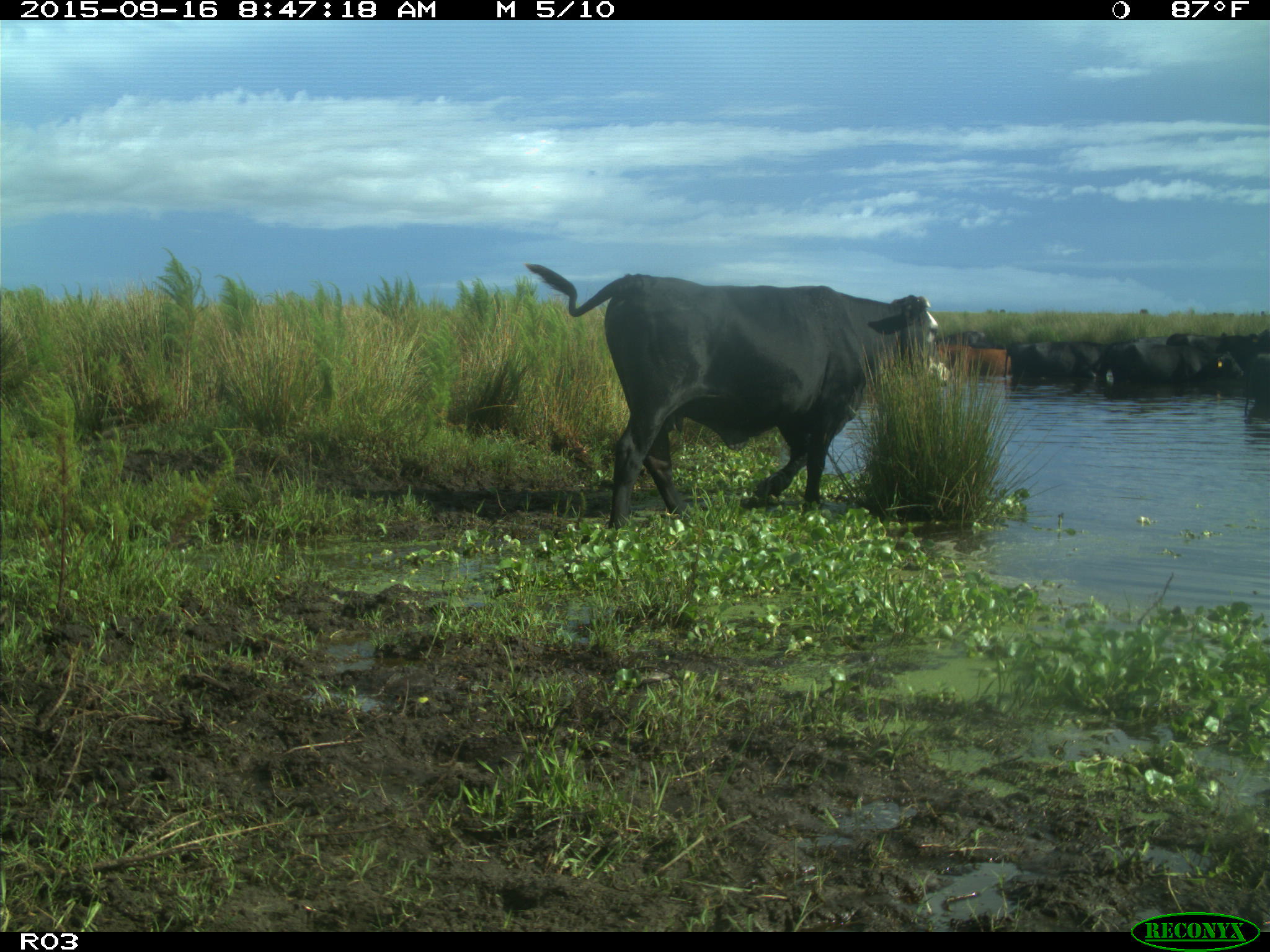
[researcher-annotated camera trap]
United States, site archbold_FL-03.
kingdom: Animalia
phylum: Chordata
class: Mammalia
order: Artiodactyla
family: Bovidae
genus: Bos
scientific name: Bos taurus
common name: domestic cow